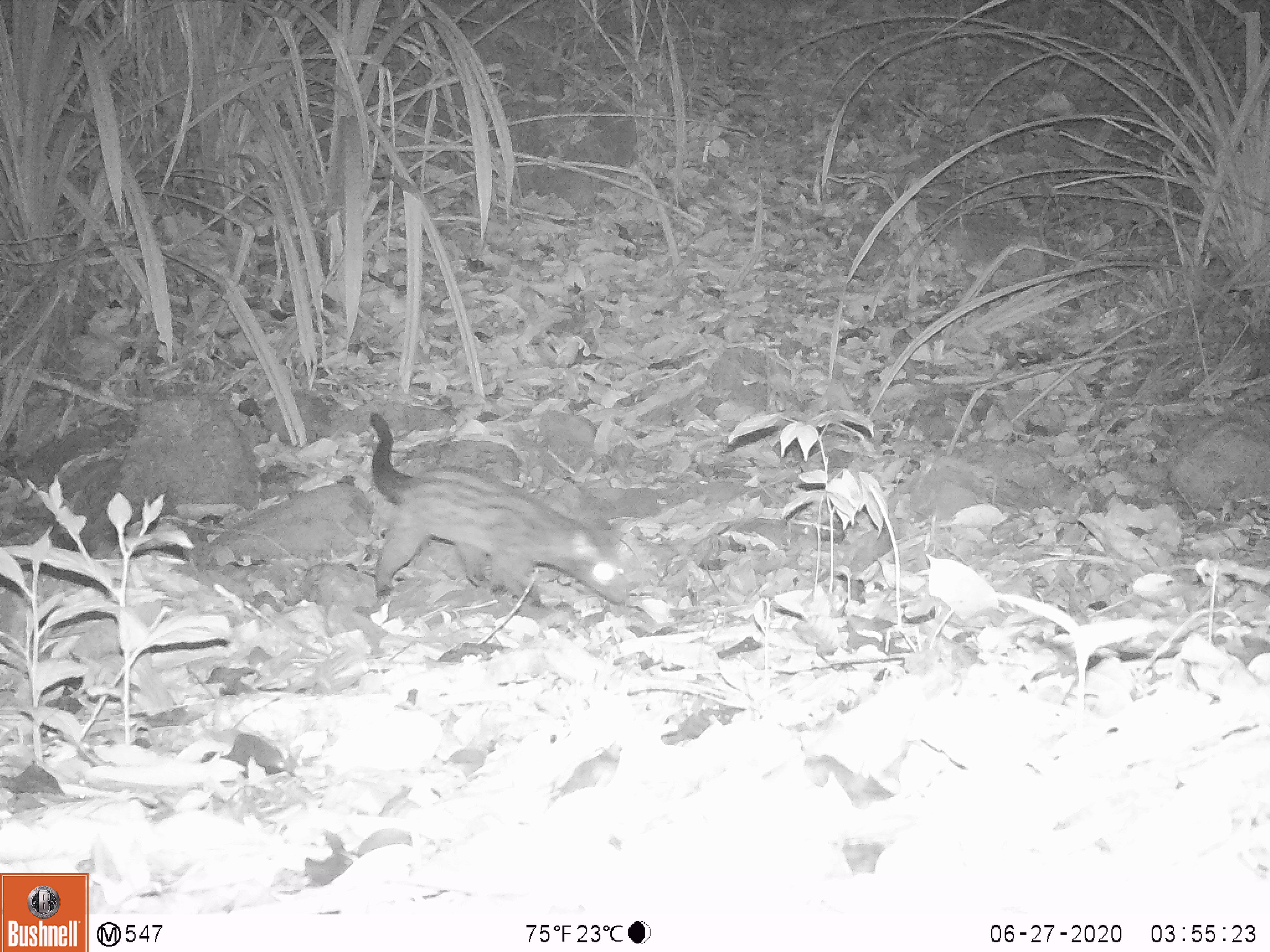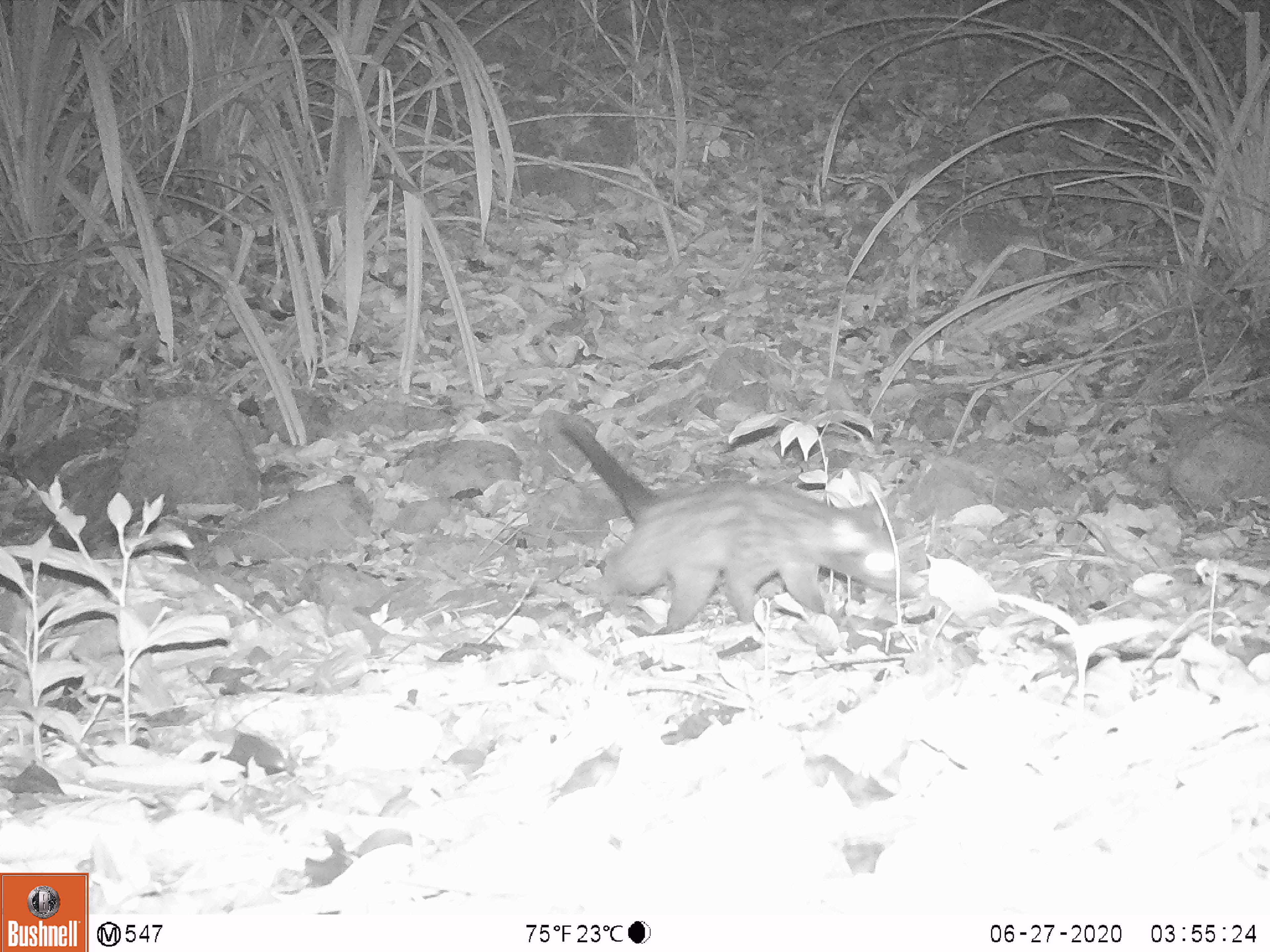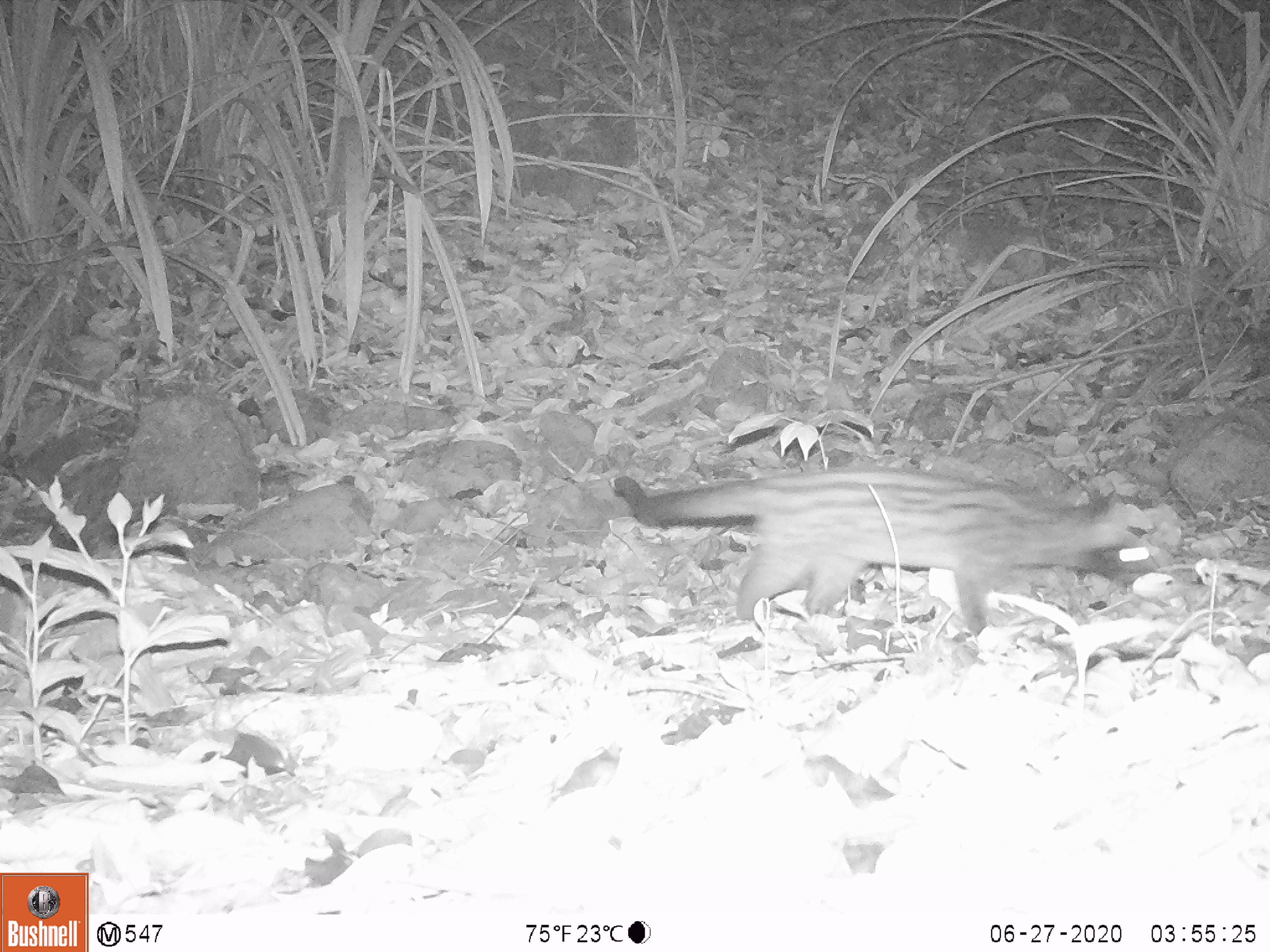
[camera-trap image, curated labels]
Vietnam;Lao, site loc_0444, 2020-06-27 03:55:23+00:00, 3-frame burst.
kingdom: Animalia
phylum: Chordata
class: Mammalia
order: Carnivora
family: Viverridae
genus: Paradoxurus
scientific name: Paradoxurus hermaphroditus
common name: common palm civet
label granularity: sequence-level